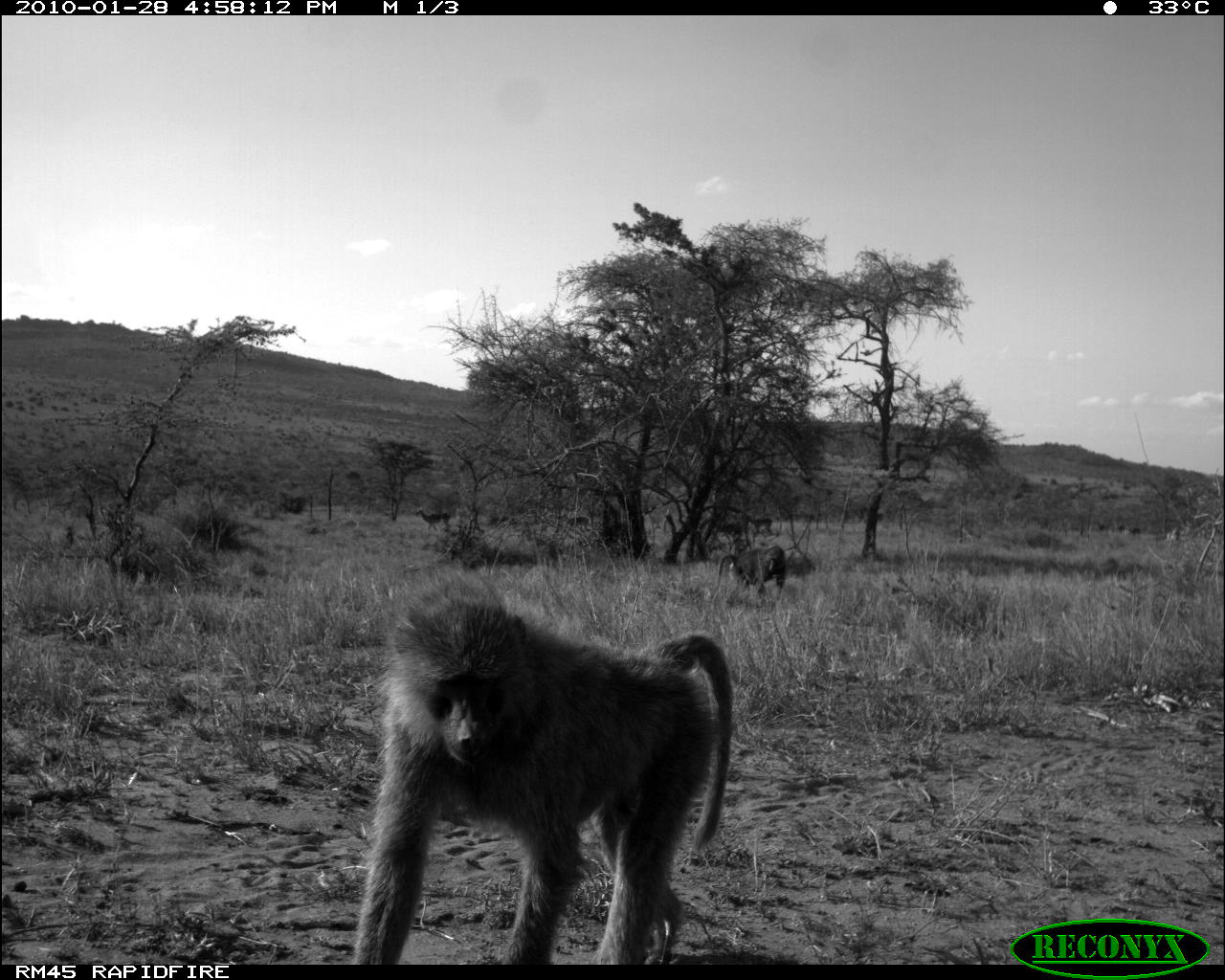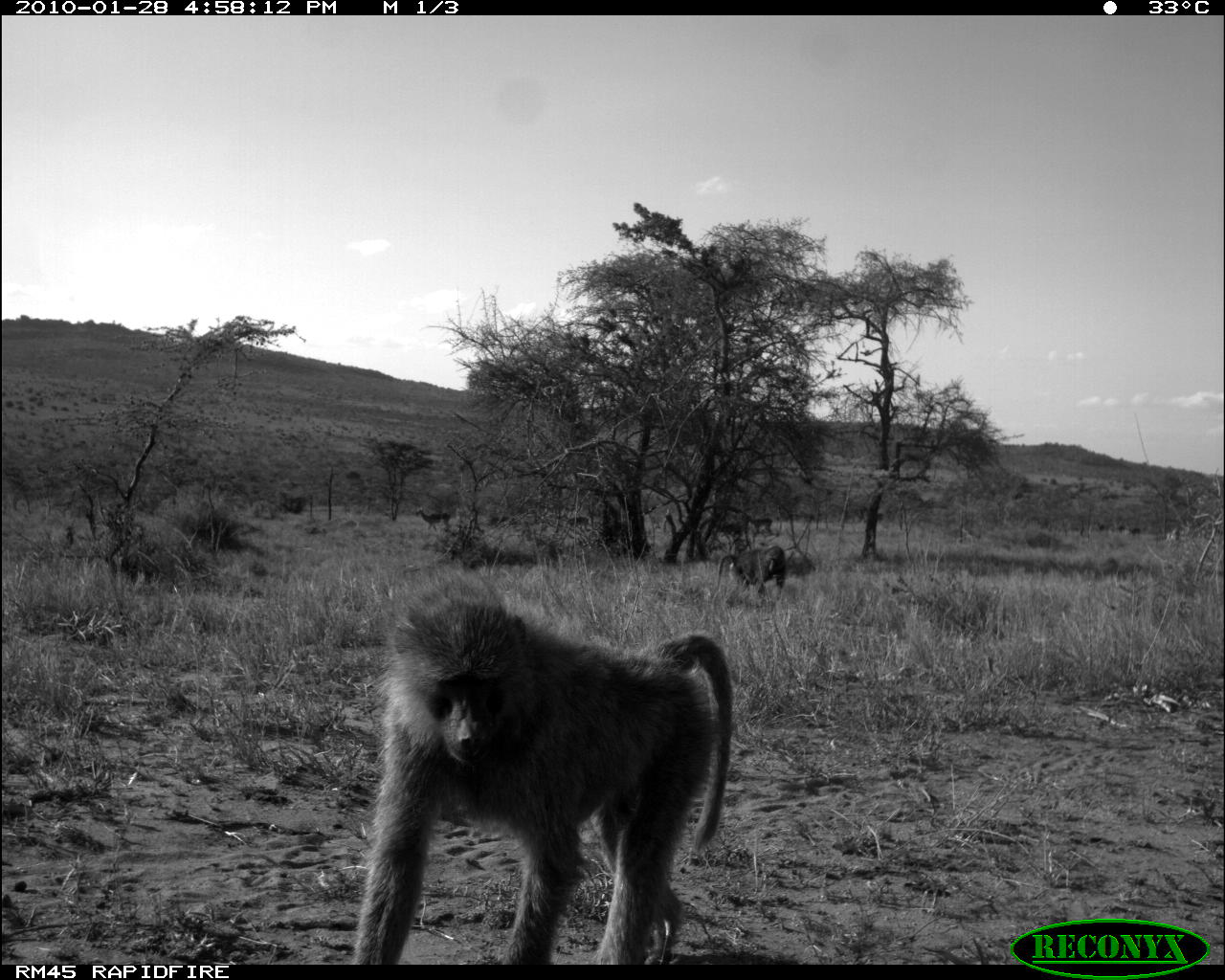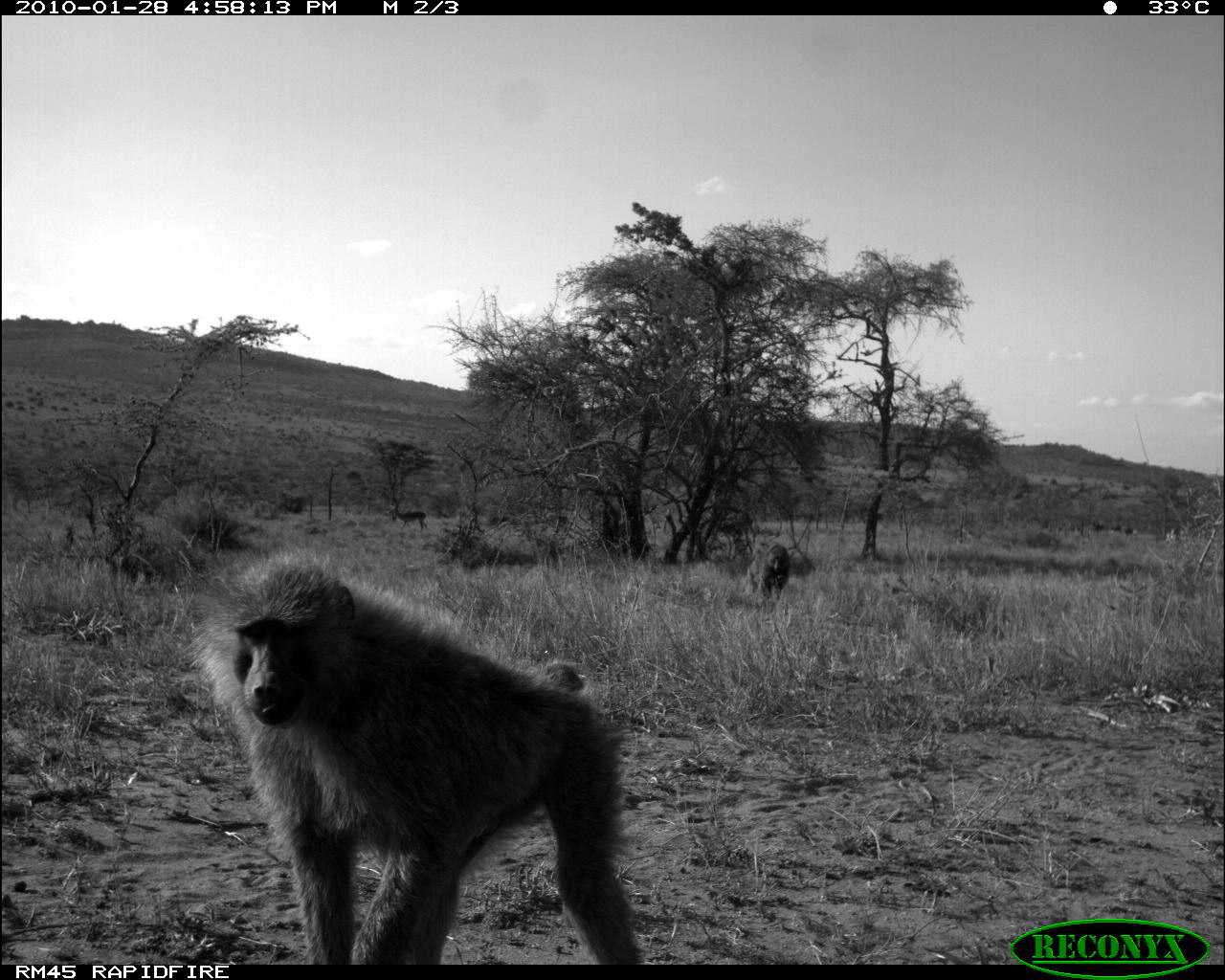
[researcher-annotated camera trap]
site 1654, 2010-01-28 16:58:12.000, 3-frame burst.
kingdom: Animalia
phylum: Chordata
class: Mammalia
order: Primates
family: Cercopithecidae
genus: Papio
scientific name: Papio anubis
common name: olive baboon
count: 3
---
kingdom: Animalia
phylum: Chordata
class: Mammalia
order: Artiodactyla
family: Bovidae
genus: Aepyceros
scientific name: Aepyceros melampus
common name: impala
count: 3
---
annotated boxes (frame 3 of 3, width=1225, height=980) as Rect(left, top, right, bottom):
papio anubis: Rect(185, 539, 642, 963); Rect(745, 541, 789, 601); Rect(388, 501, 428, 532)